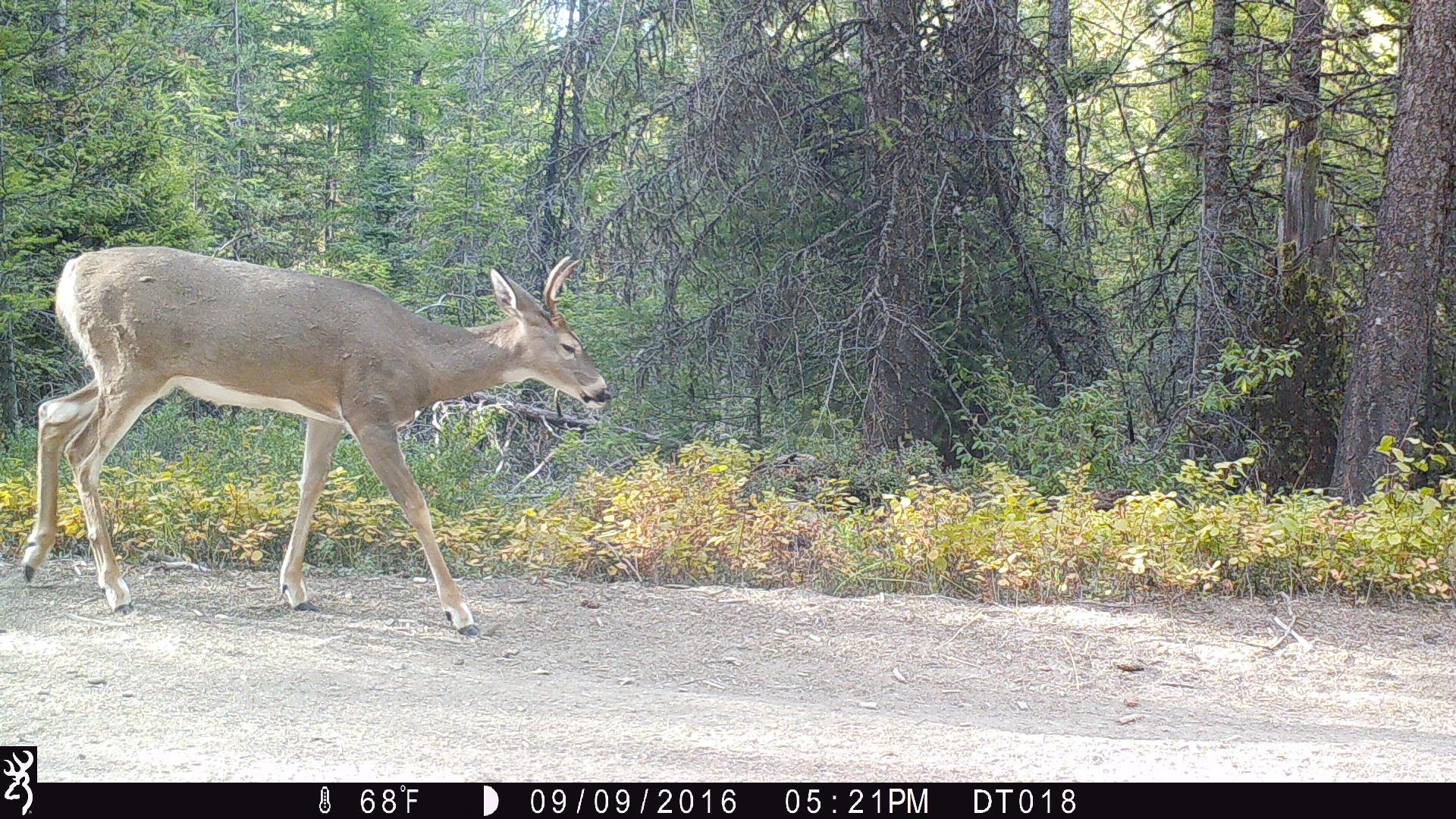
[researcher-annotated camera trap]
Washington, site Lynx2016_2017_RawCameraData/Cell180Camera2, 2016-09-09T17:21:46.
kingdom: Animalia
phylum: Chordata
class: Mammalia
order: Artiodactyla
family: Cervidae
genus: Odocoileus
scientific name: Odocoileus virginianus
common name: white-tailed deer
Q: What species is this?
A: Odocoileus virginianus (white-tailed deer).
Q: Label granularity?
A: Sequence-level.